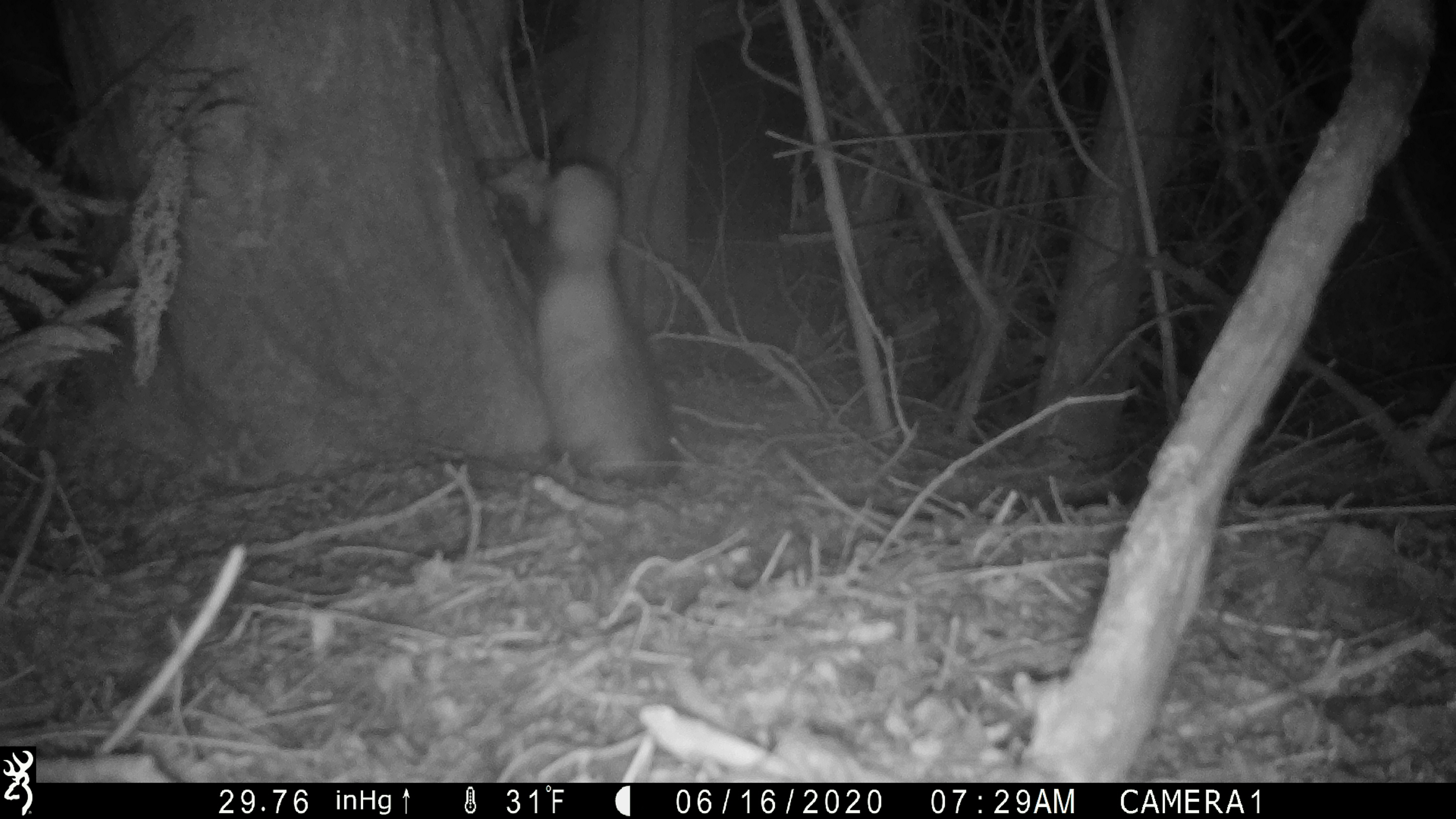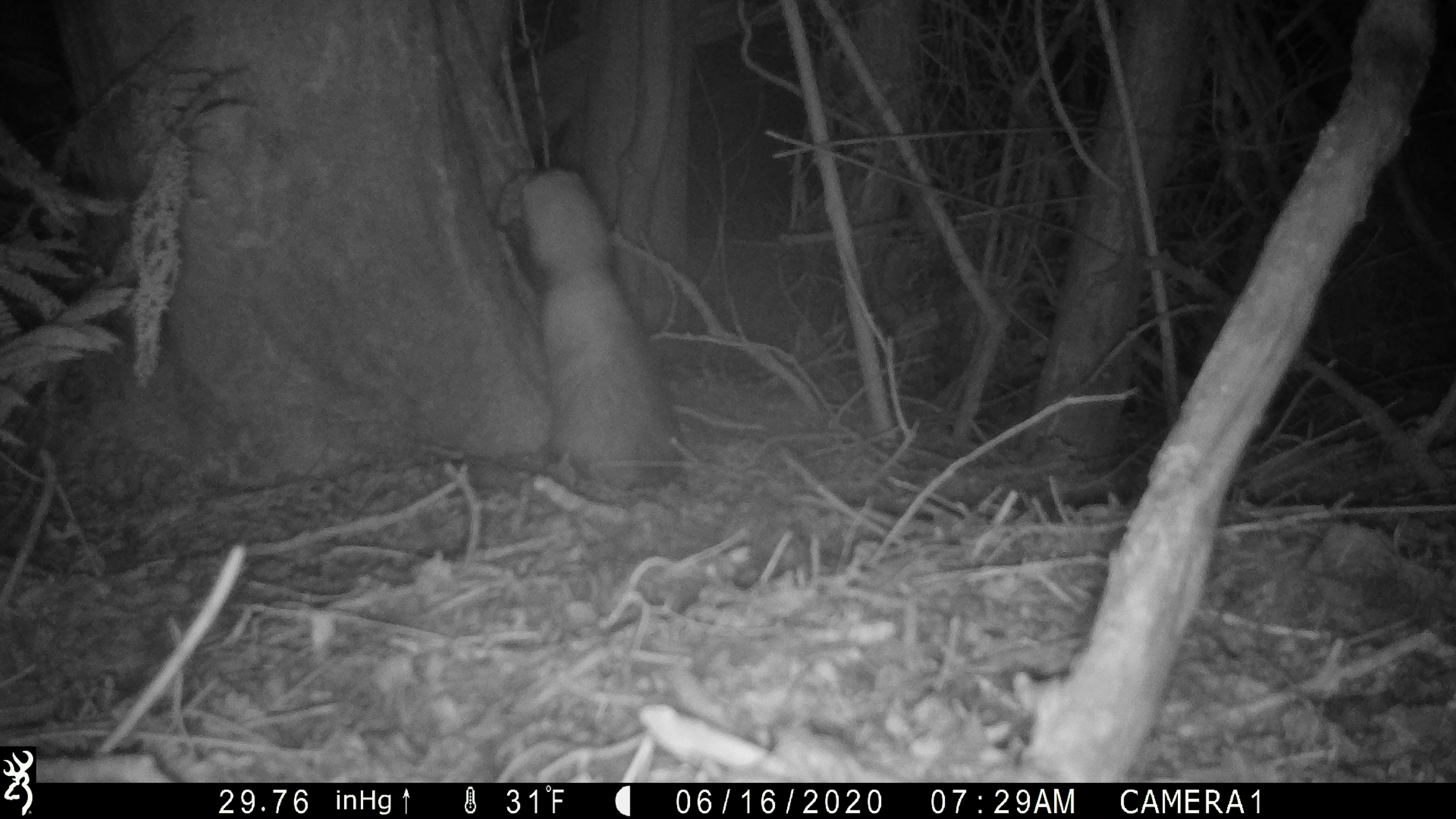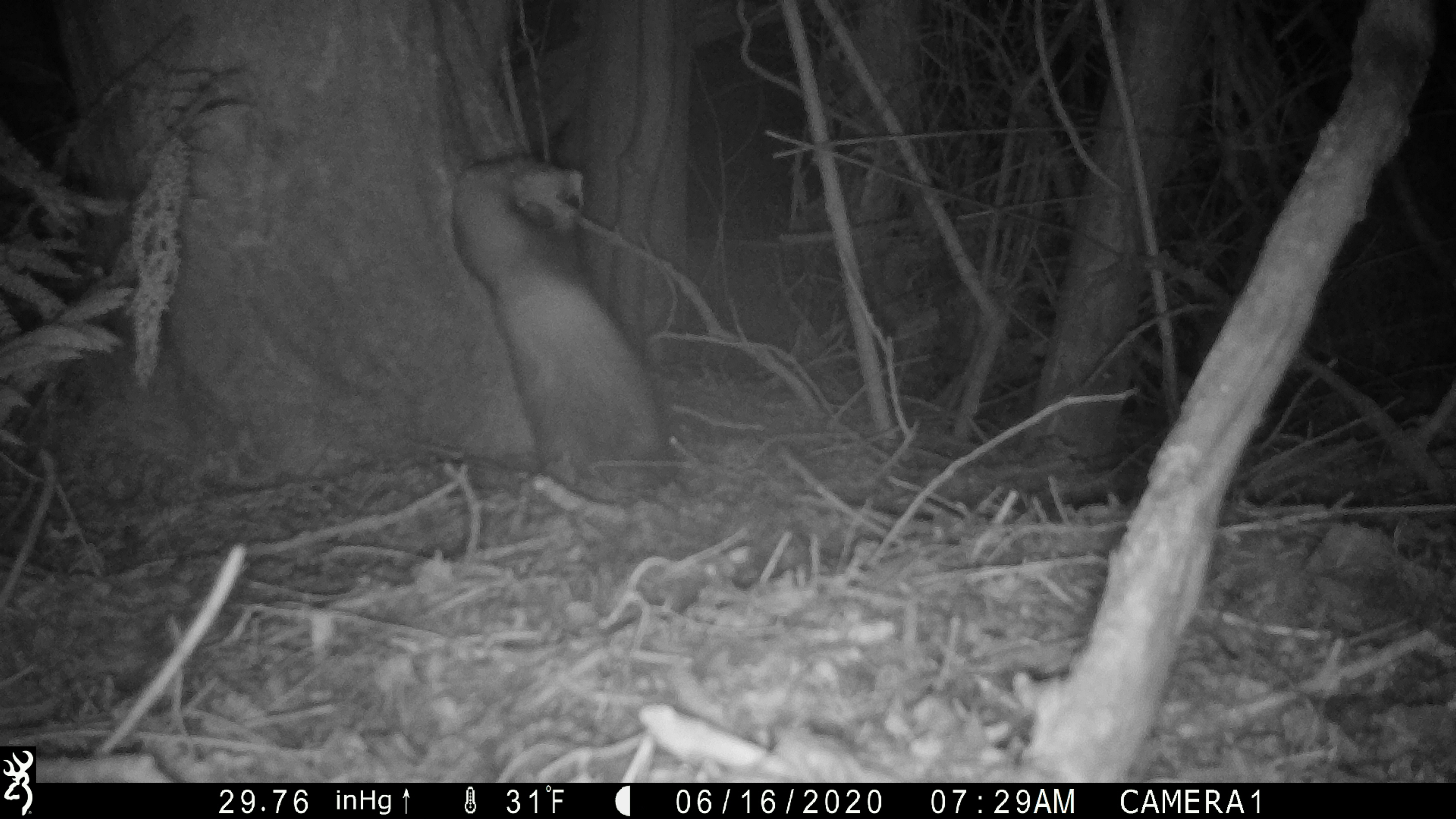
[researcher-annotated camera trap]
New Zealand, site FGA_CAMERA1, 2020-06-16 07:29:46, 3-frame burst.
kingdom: Animalia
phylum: Chordata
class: Mammalia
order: Carnivora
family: Mustelidae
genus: Mustela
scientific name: Mustela furo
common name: ferret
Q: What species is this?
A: Ferret (Mustela furo).